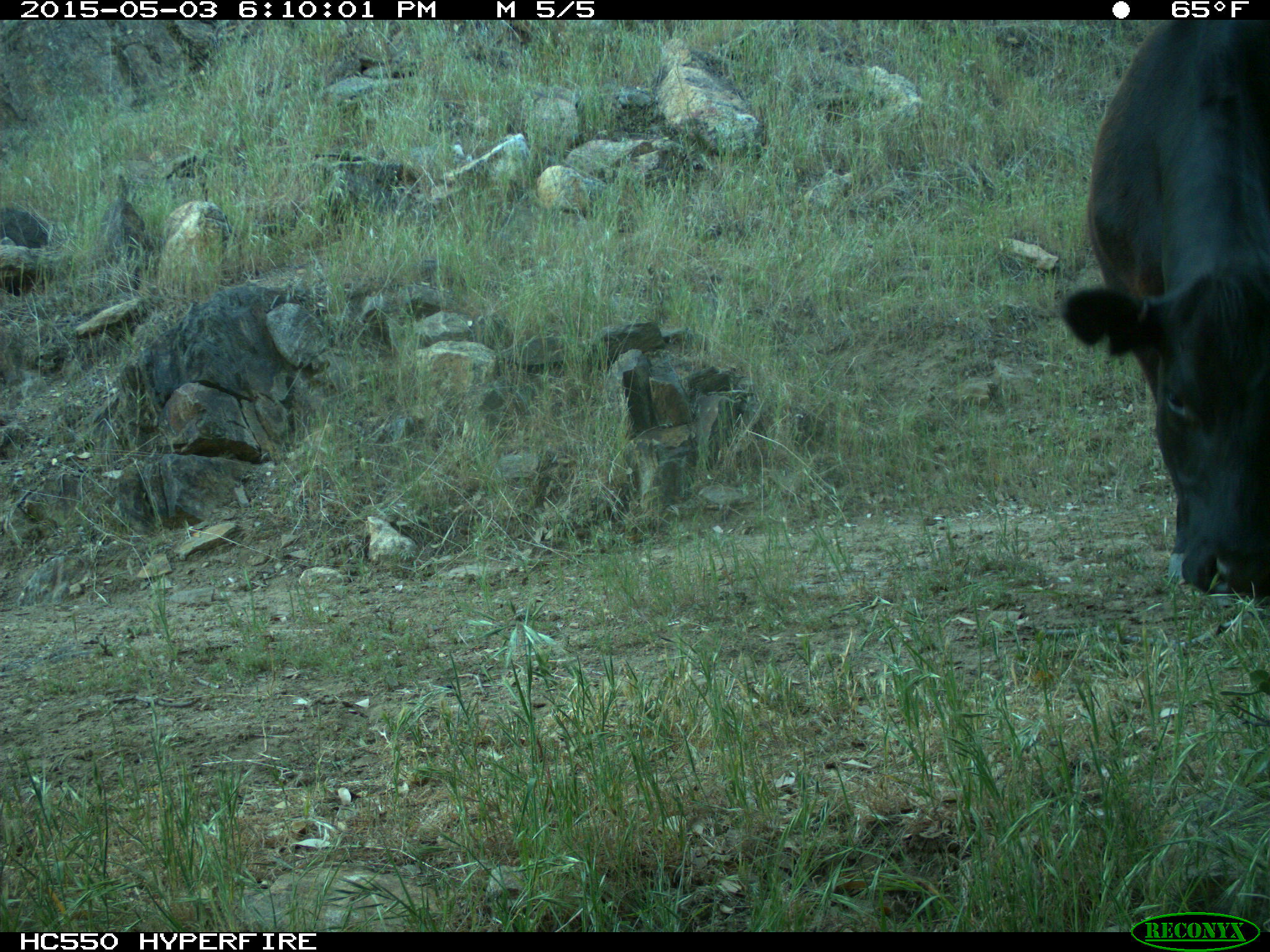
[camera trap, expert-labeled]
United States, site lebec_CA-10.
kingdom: Animalia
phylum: Chordata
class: Mammalia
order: Artiodactyla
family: Bovidae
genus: Bos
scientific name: Bos taurus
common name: domestic cow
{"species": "Bos taurus (domestic cow)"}